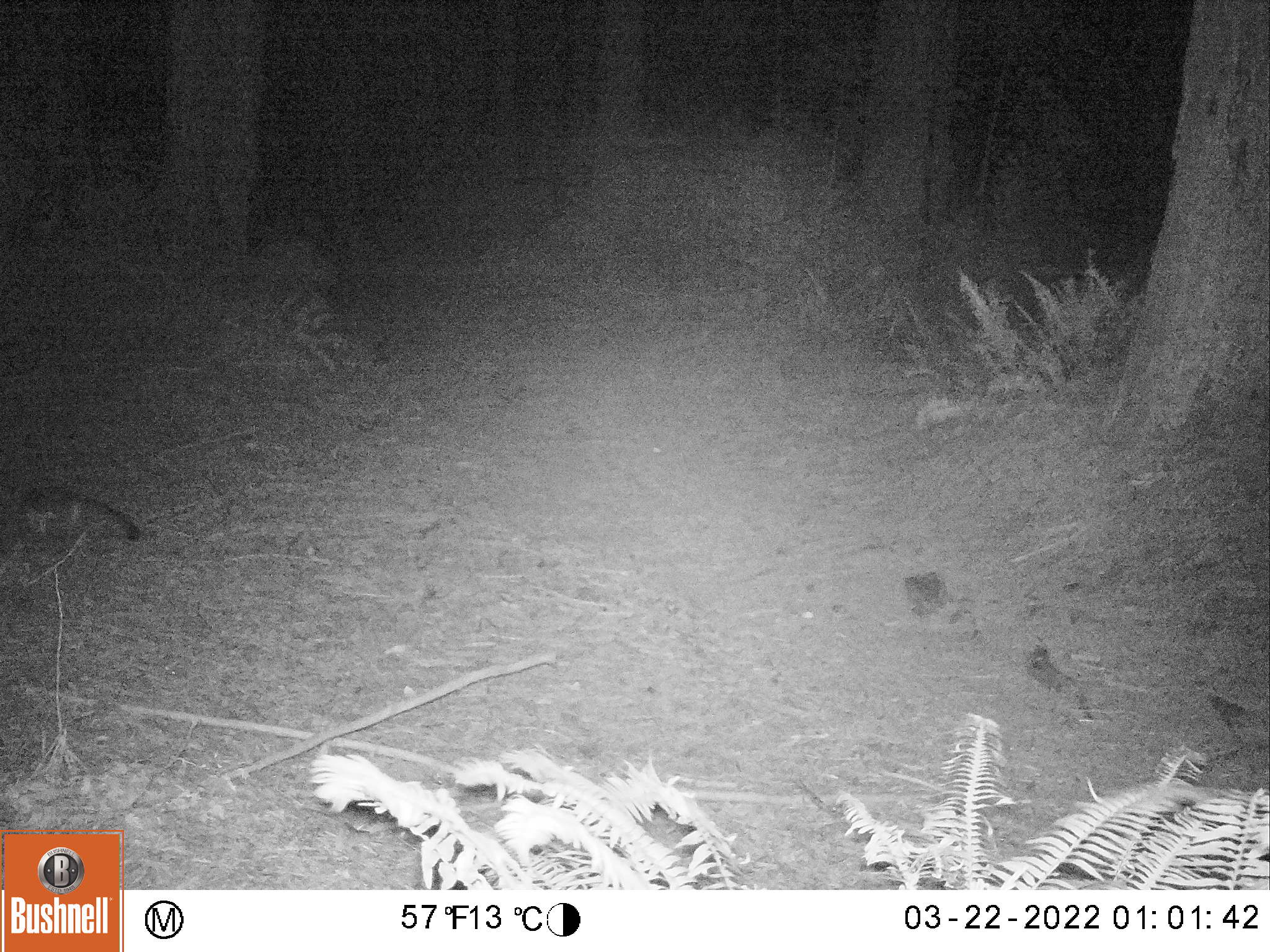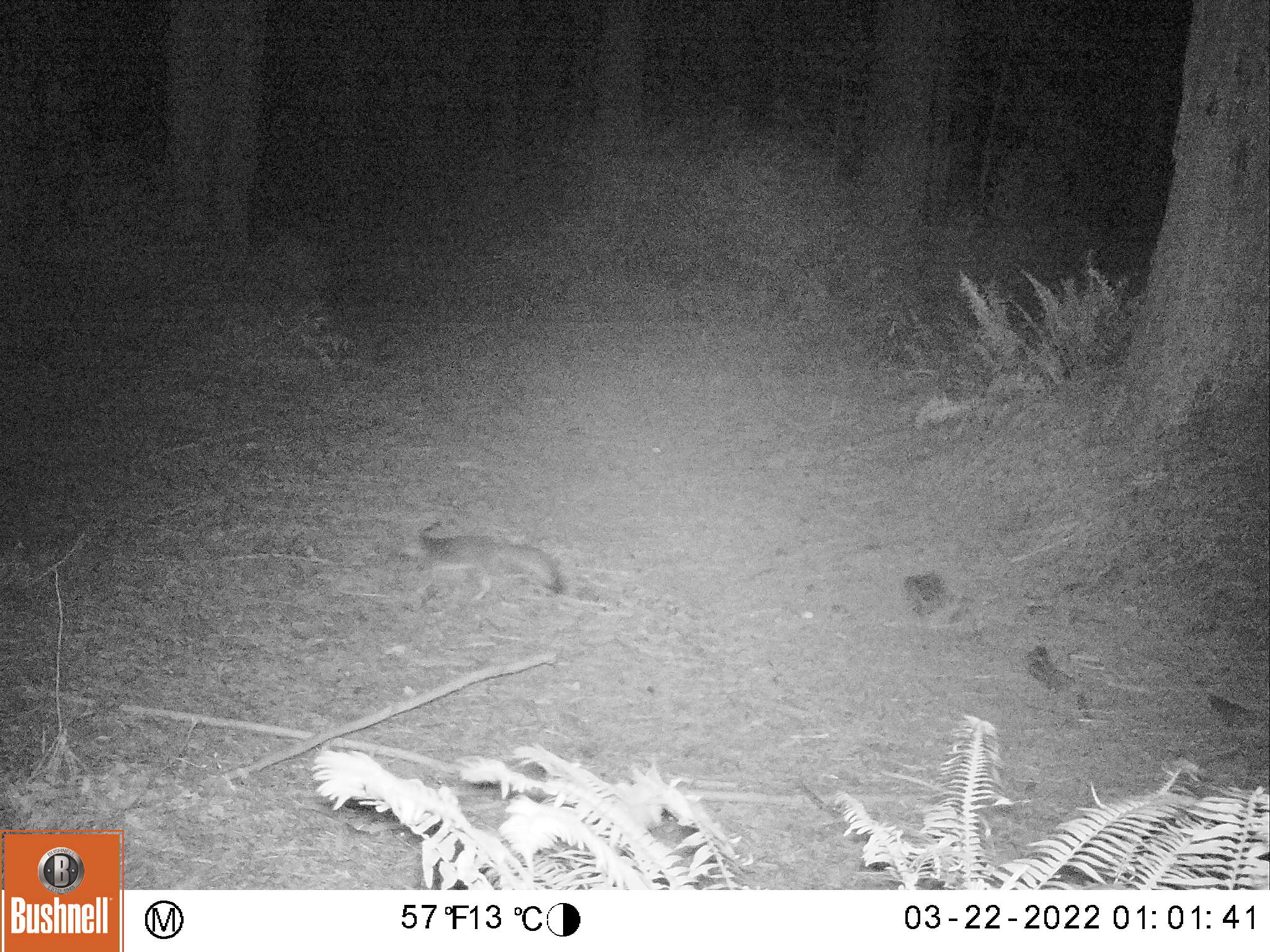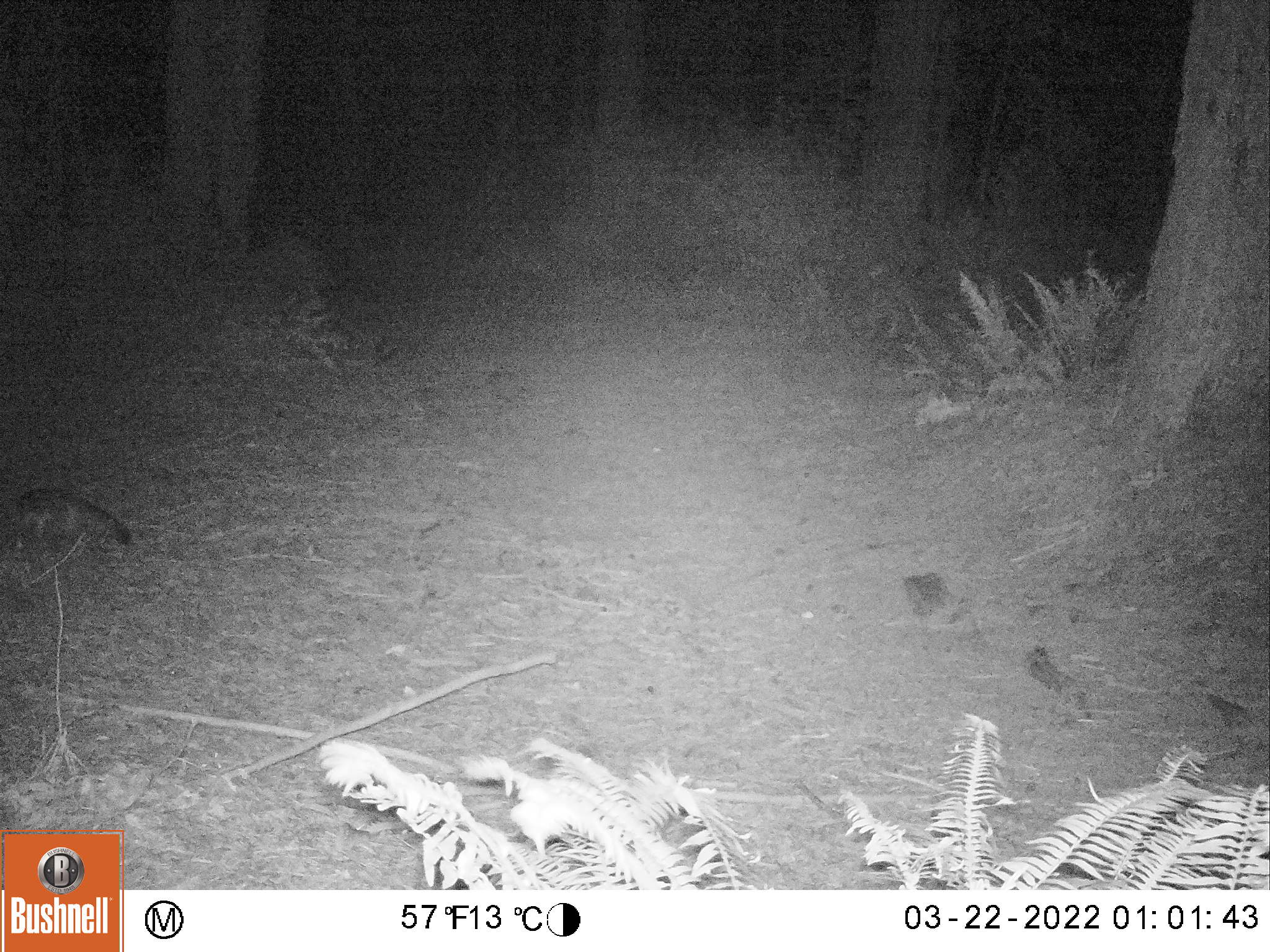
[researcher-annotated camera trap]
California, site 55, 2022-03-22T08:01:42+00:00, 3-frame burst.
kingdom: Animalia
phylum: Chordata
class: Mammalia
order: Carnivora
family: Canidae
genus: Urocyon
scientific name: Urocyon cinereoargenteus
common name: gray fox